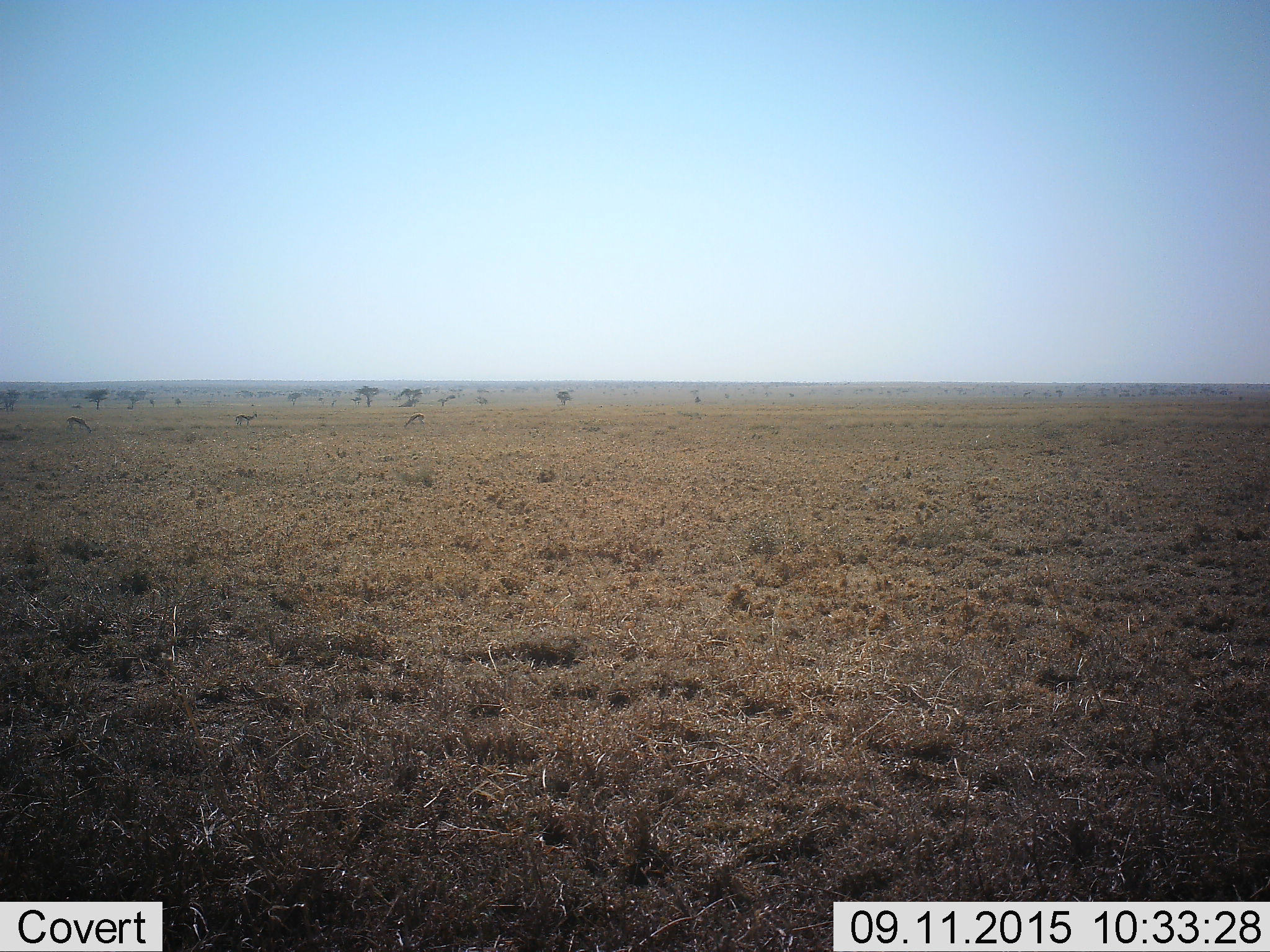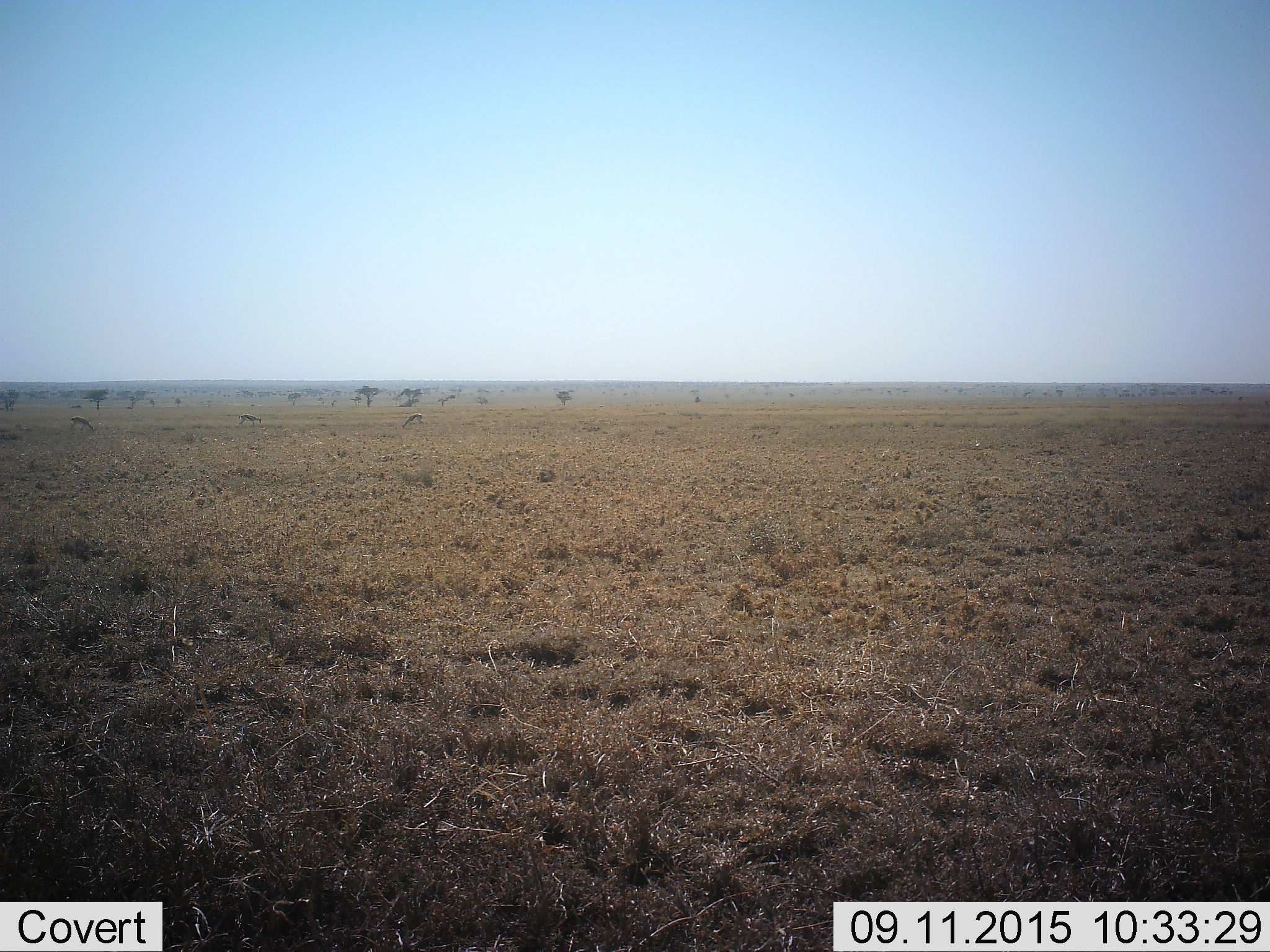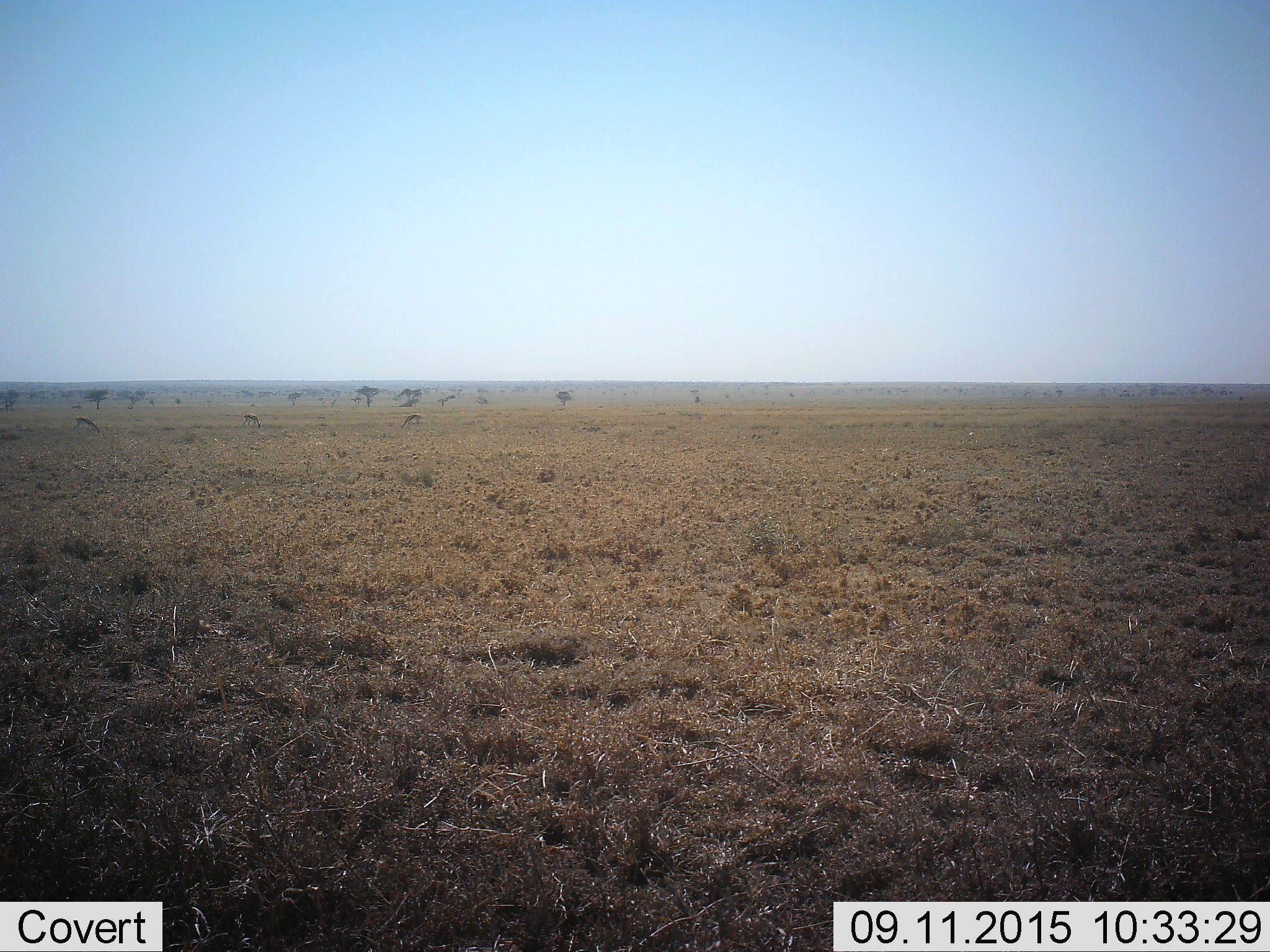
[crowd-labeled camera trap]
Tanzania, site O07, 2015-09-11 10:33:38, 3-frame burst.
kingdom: Animalia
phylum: Chordata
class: Mammalia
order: Artiodactyla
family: Bovidae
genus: Eudorcas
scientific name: Eudorcas thomsonii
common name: thomson's gazelle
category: gazellethomsons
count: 3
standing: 57%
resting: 0%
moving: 29%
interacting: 0%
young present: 0%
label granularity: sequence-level